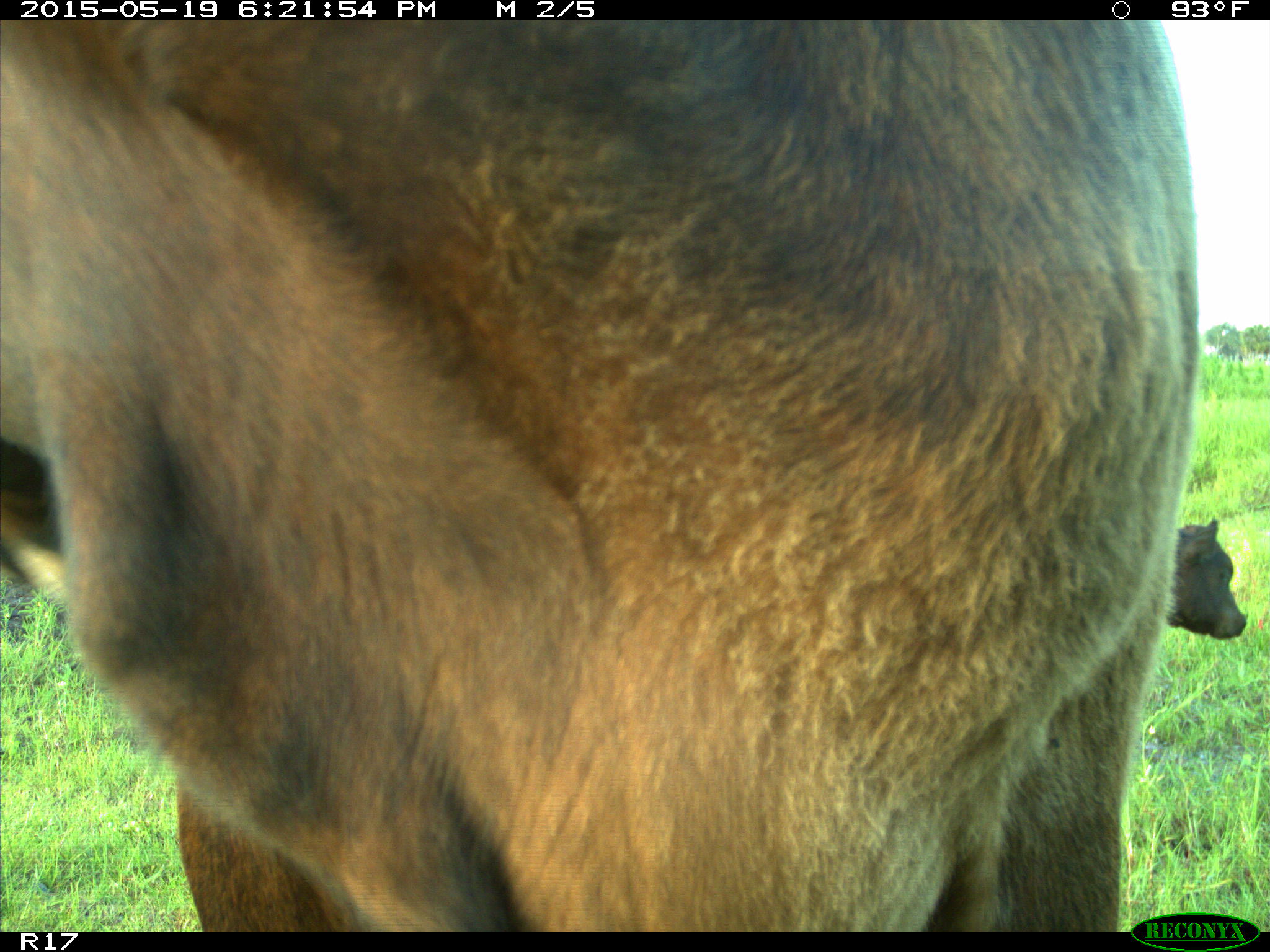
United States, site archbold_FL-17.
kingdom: Animalia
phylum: Chordata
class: Mammalia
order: Artiodactyla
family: Bovidae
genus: Bos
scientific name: Bos taurus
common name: domestic cow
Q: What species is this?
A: Bos taurus (domestic cow).